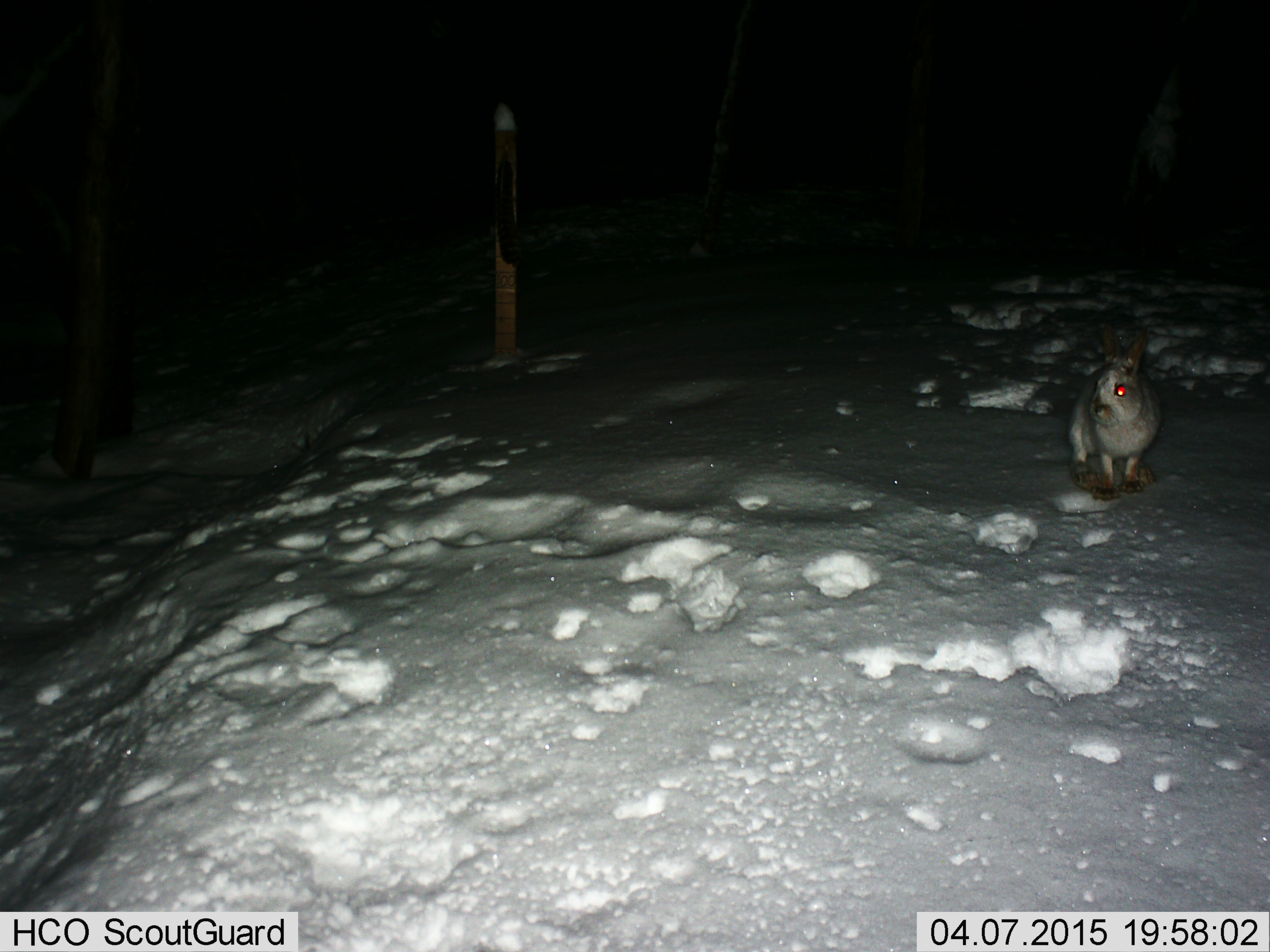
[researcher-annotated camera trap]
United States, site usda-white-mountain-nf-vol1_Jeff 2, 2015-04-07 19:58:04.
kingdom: Animalia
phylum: Chordata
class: Mammalia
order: Lagomorpha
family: Leporidae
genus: Lepus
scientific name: Lepus americanus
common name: snowshoe hare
Snowshoe hare (Lepus americanus).